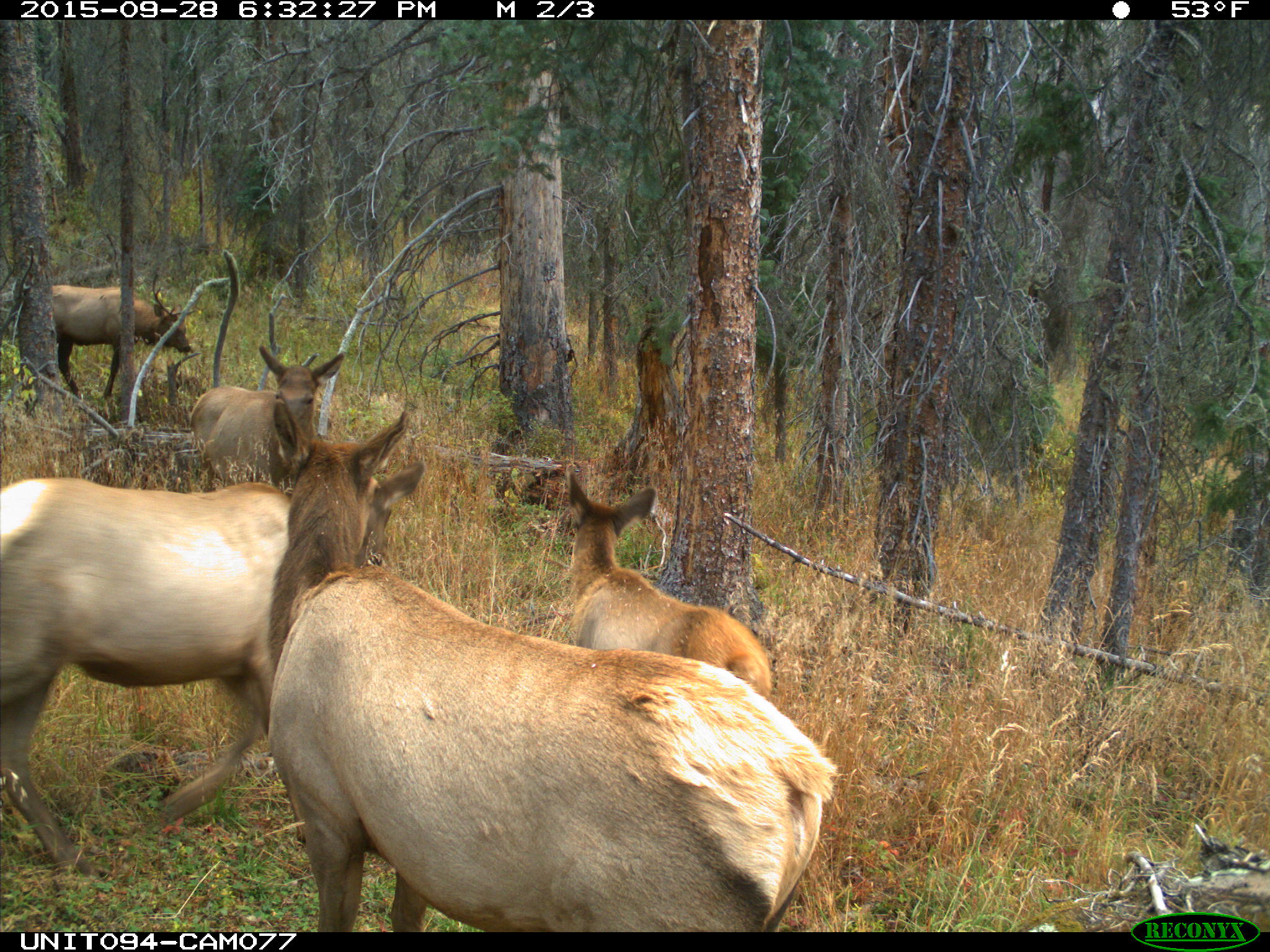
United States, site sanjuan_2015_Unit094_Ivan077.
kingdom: Animalia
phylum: Chordata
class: Mammalia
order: Artiodactyla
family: Cervidae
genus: Cervus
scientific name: Cervus elaphus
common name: red deer